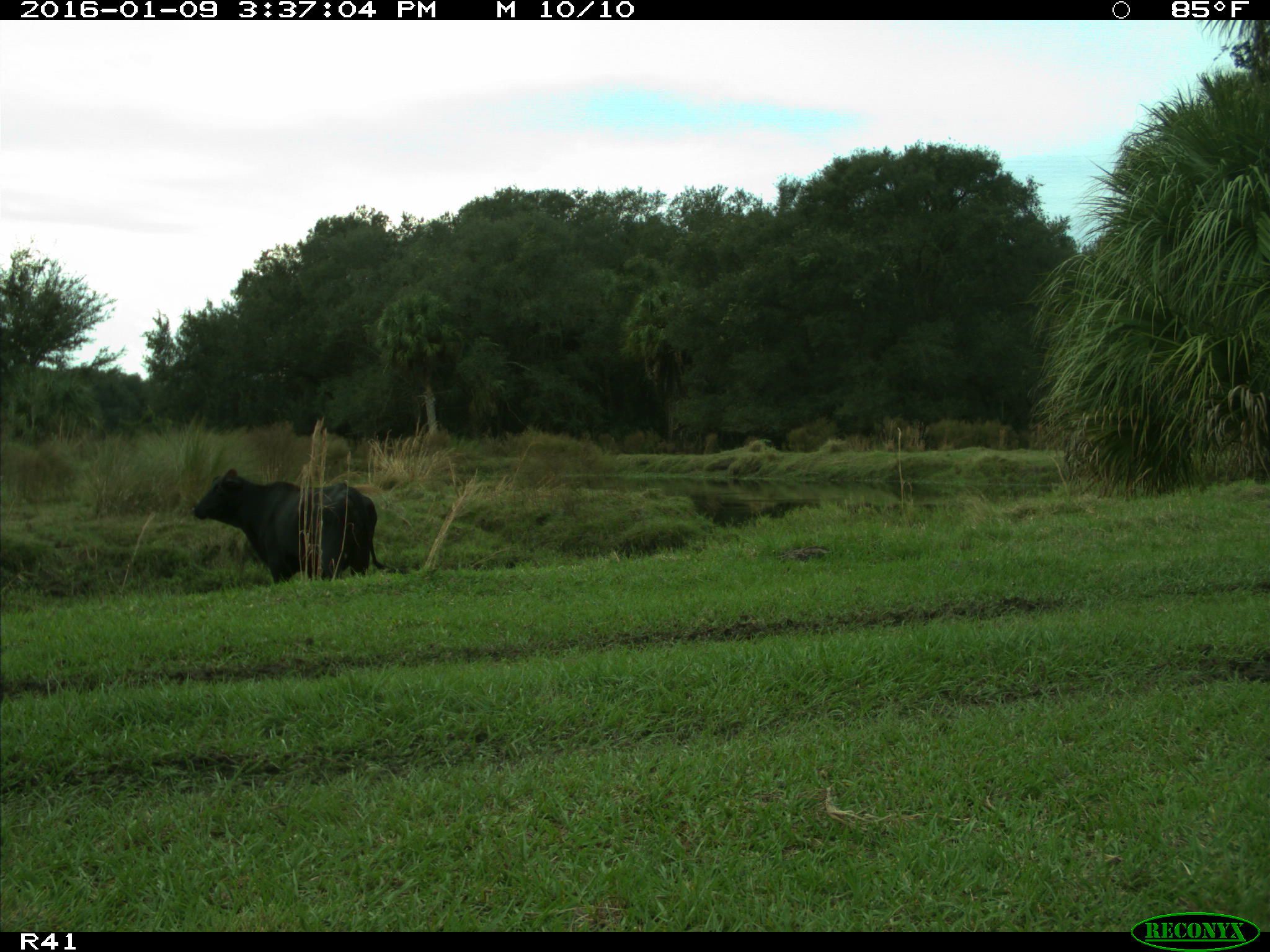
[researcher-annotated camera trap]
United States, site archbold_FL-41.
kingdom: Animalia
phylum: Chordata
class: Mammalia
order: Artiodactyla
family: Bovidae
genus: Bos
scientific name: Bos taurus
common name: domestic cow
Bos taurus (domestic cow).